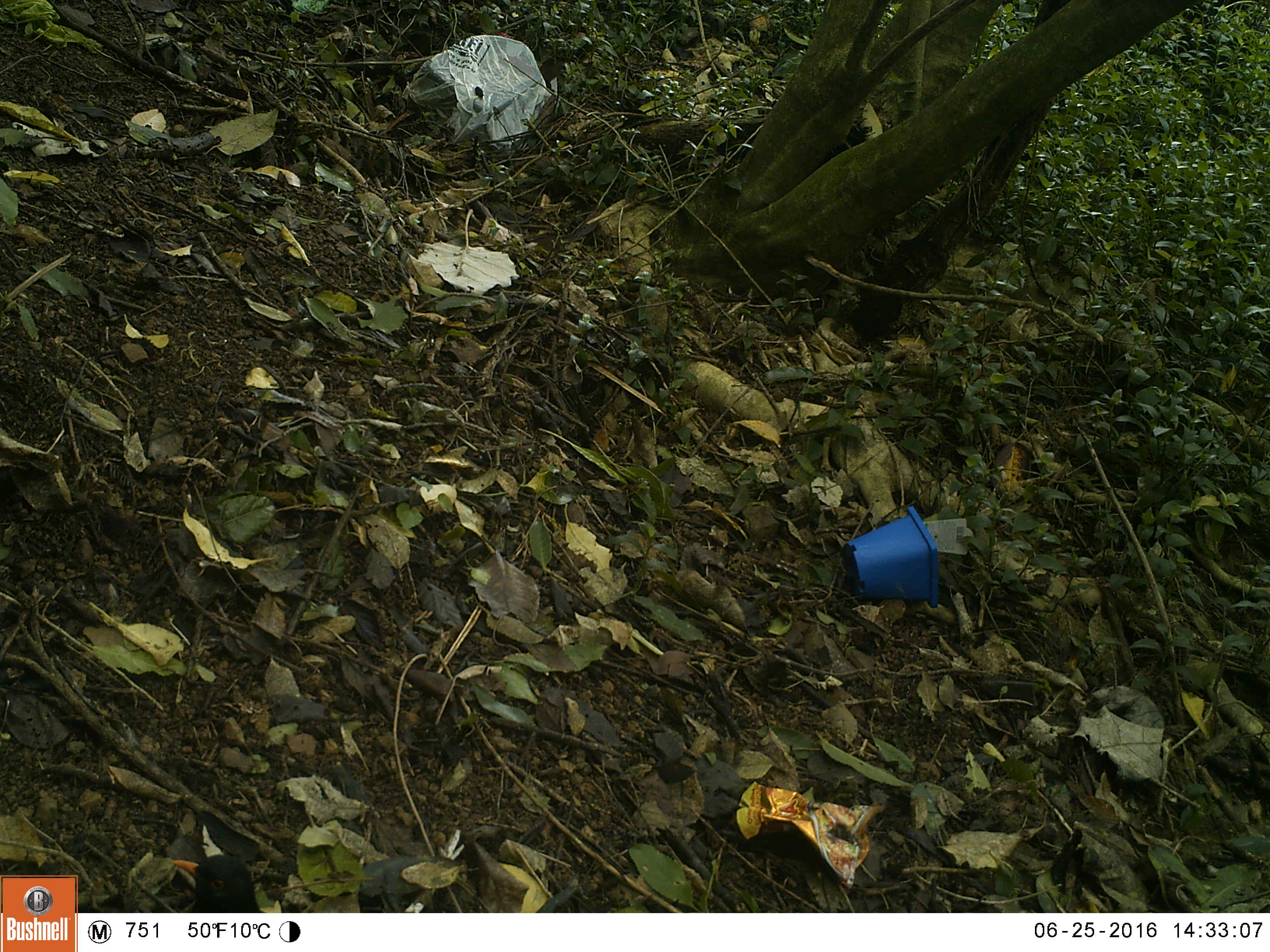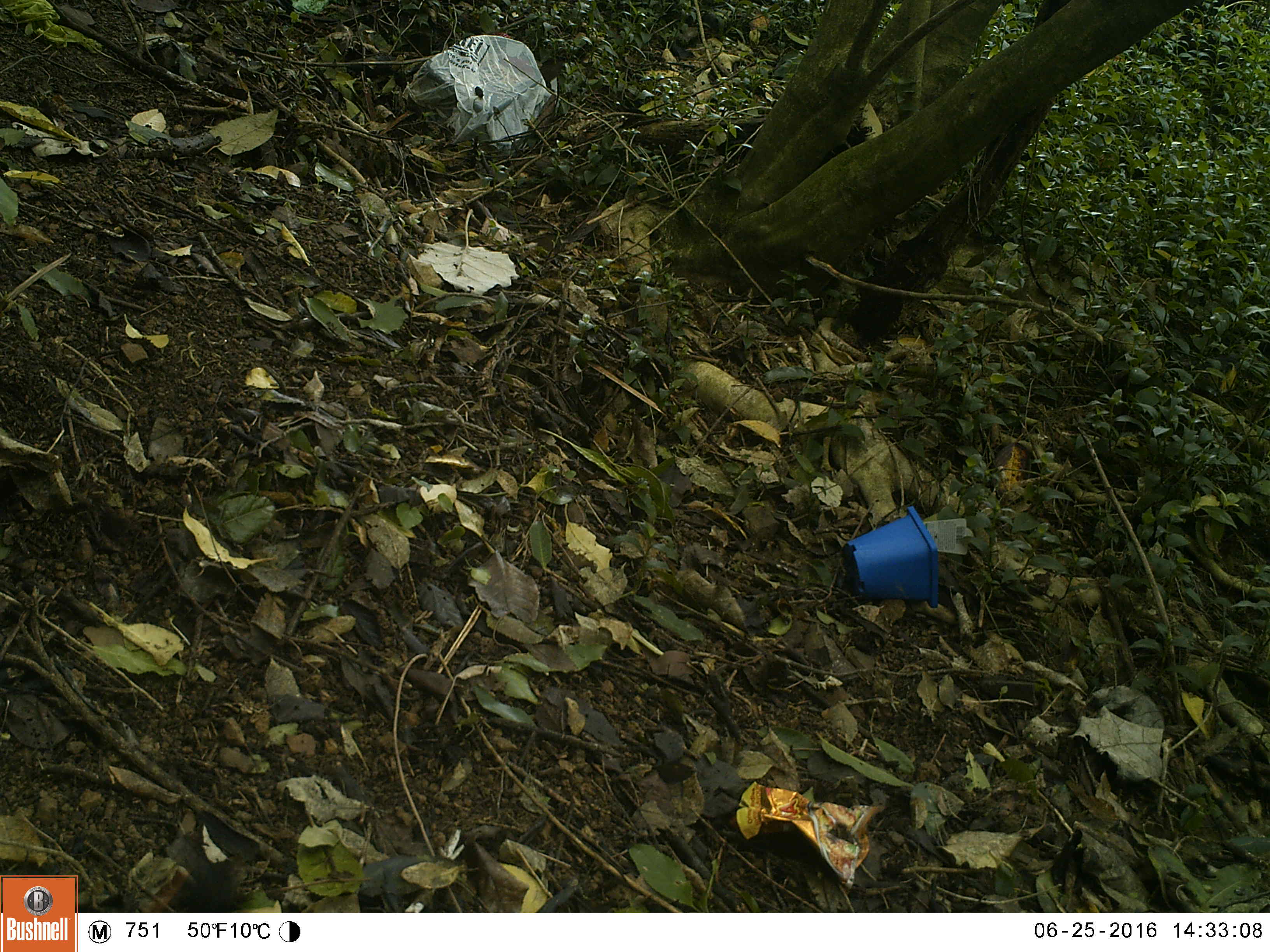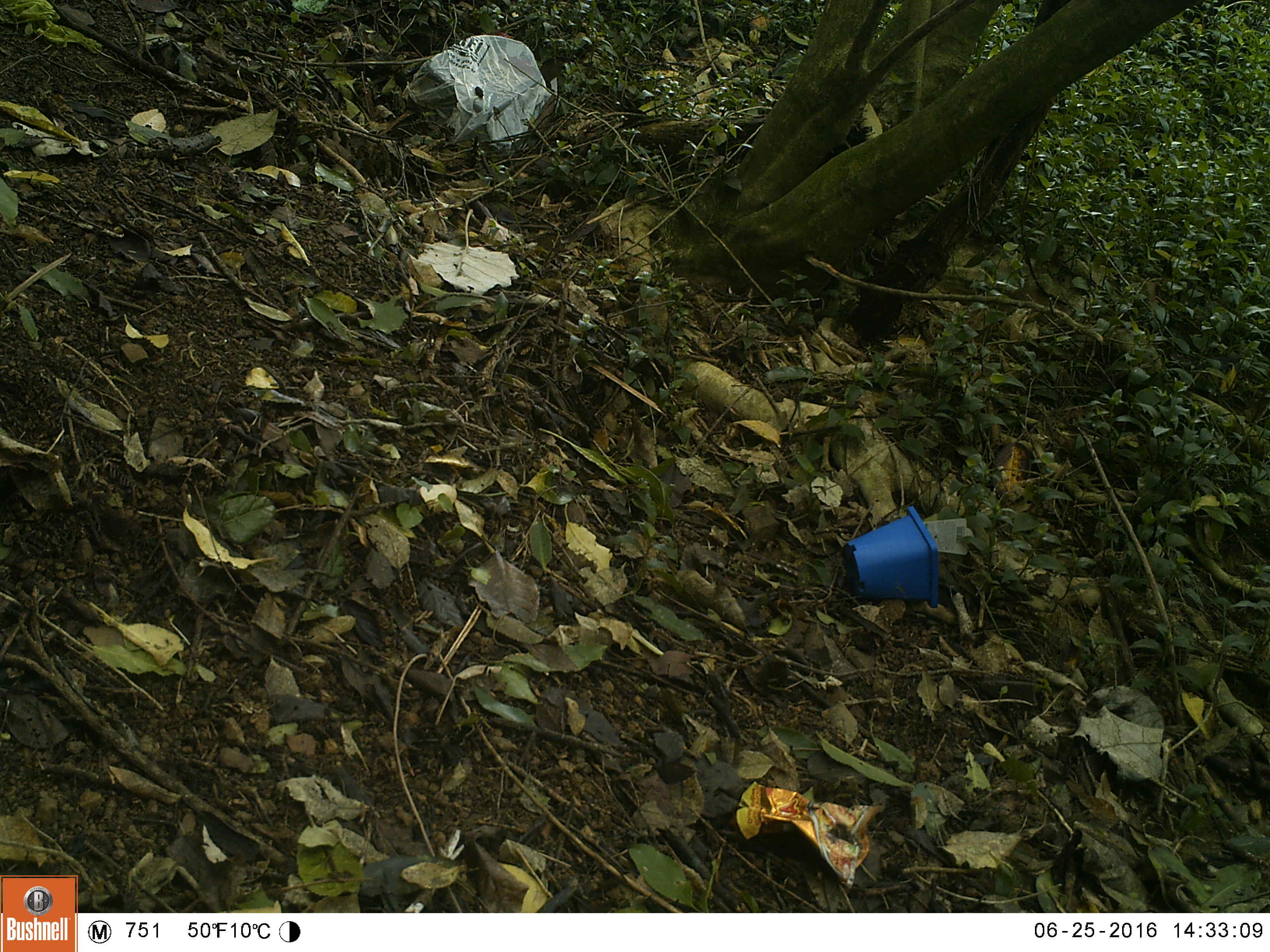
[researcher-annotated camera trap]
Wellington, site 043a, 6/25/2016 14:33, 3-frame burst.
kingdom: Animalia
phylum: Chordata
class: Aves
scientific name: Aves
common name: bird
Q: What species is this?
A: Bird (Aves).